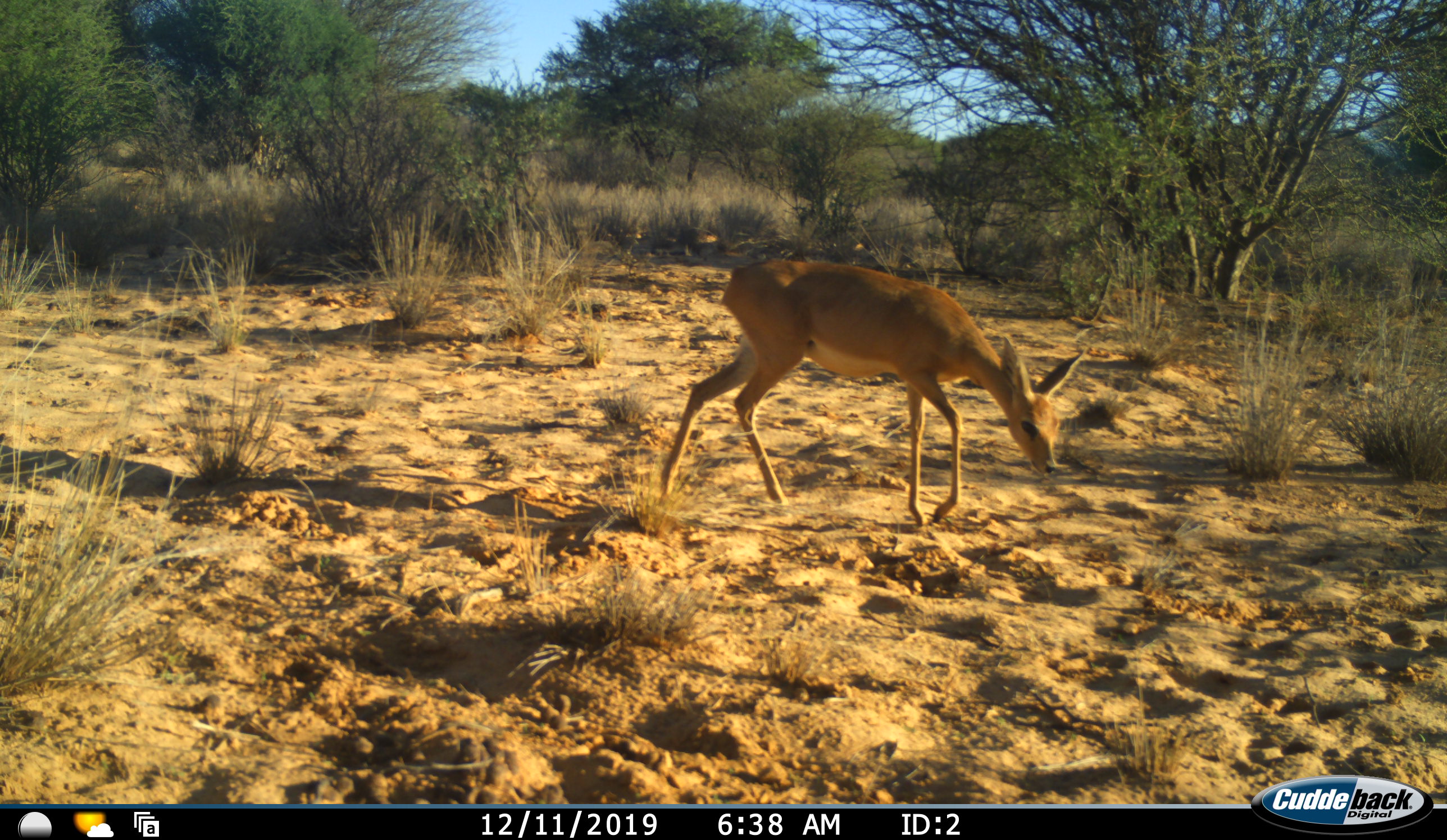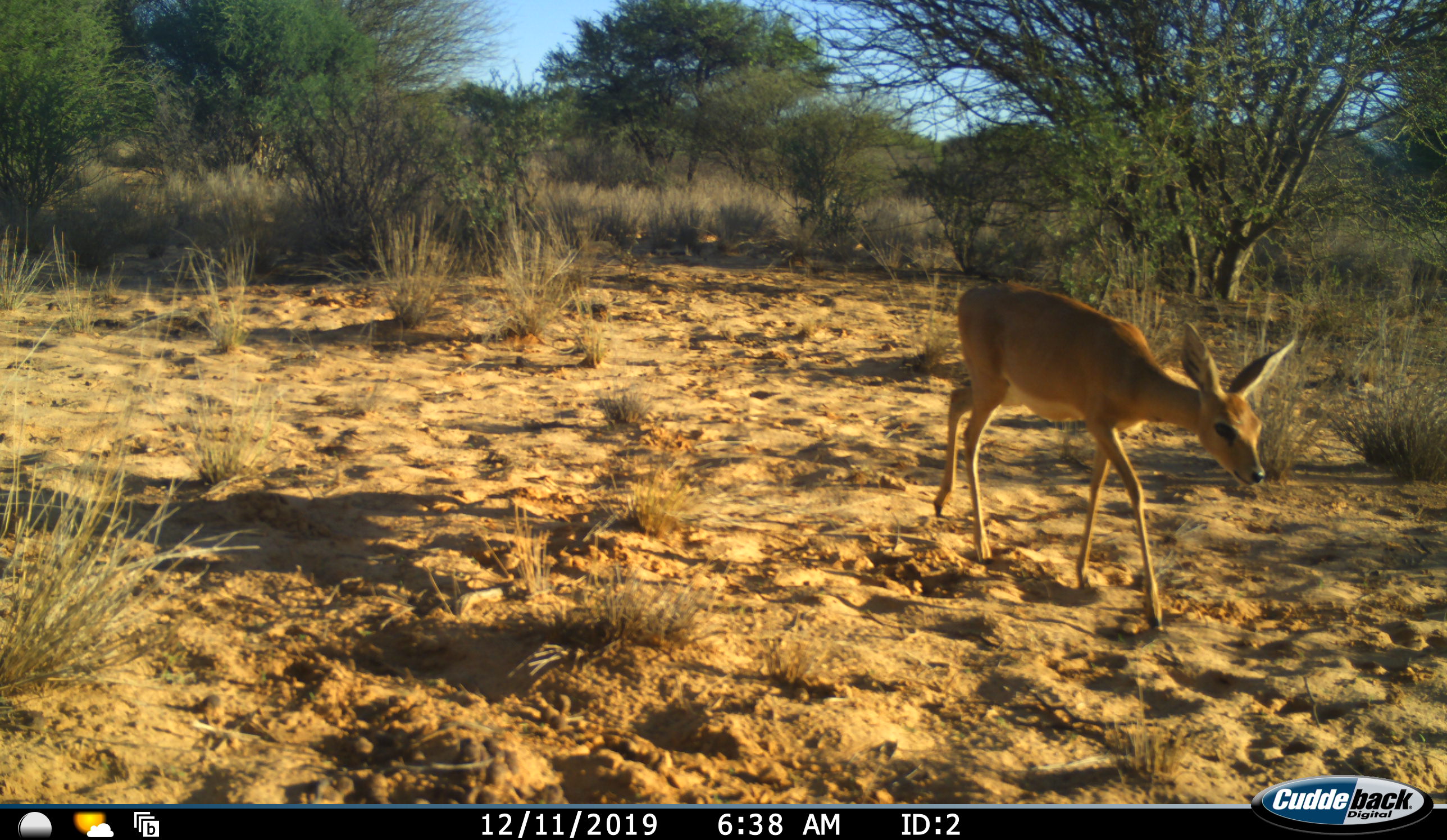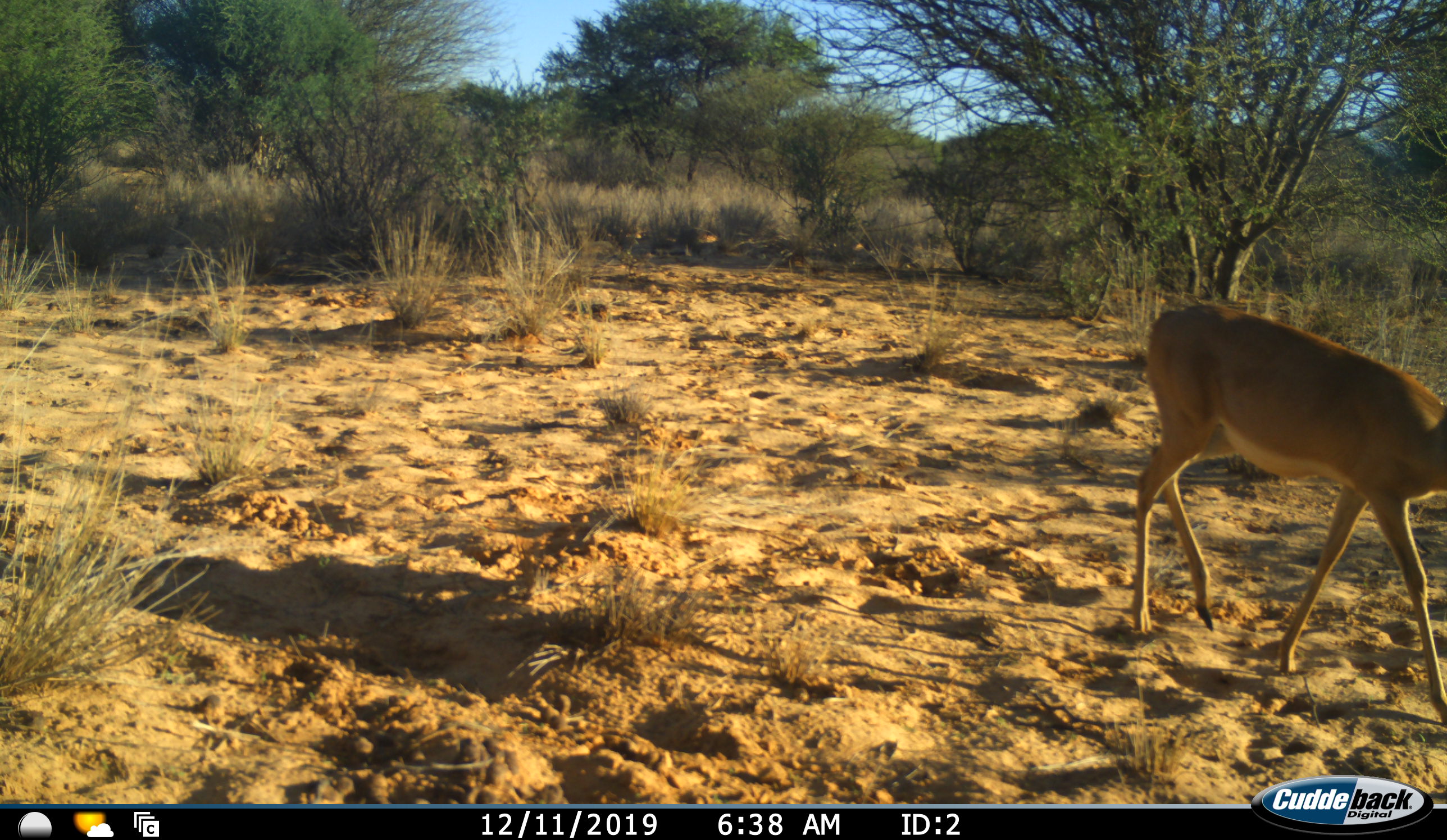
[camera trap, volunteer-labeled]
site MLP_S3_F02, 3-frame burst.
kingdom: Animalia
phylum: Chordata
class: Mammalia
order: Artiodactyla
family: Bovidae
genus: Raphicerus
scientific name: Raphicerus campestris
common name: steenbok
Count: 1.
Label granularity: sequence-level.